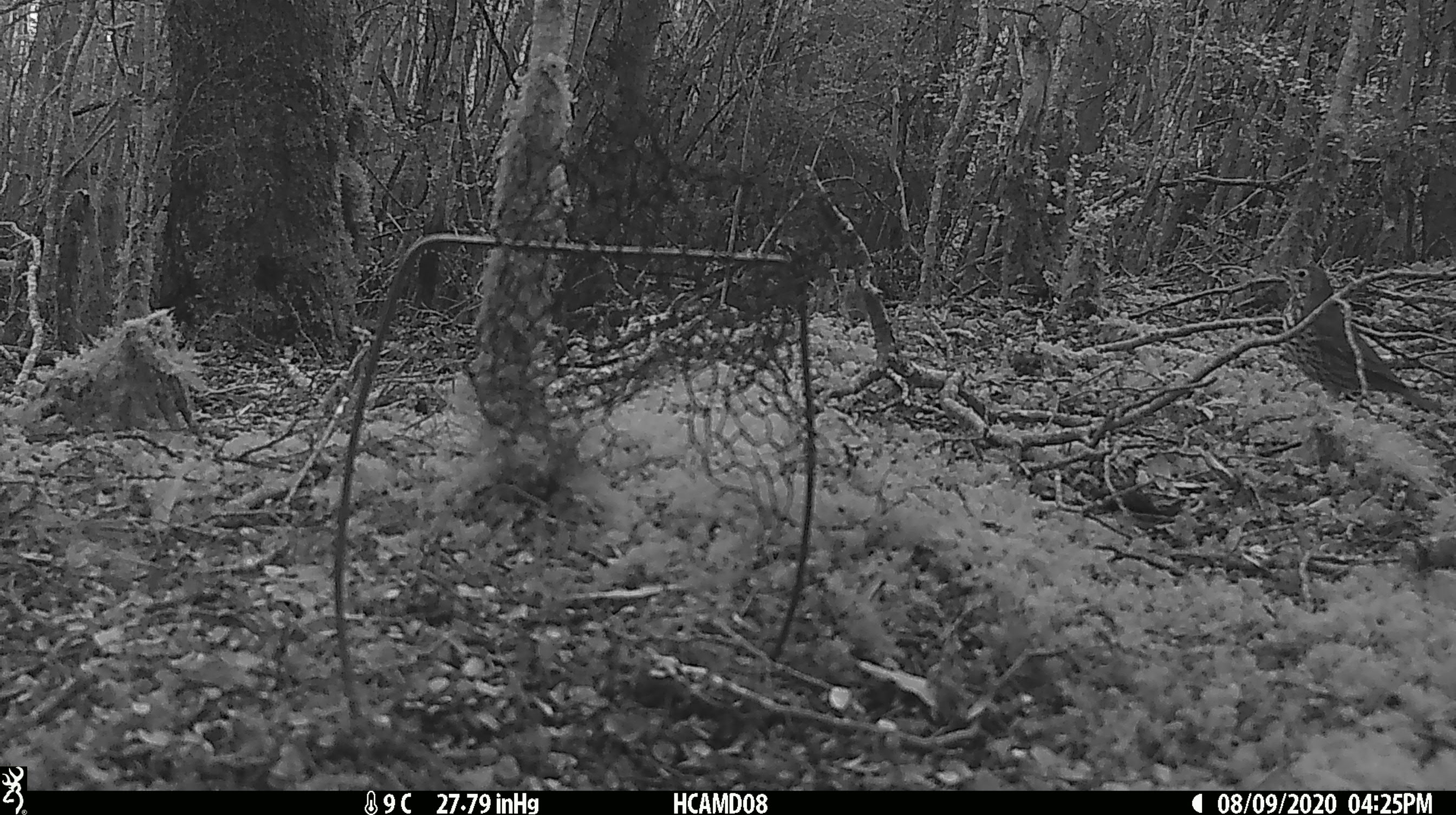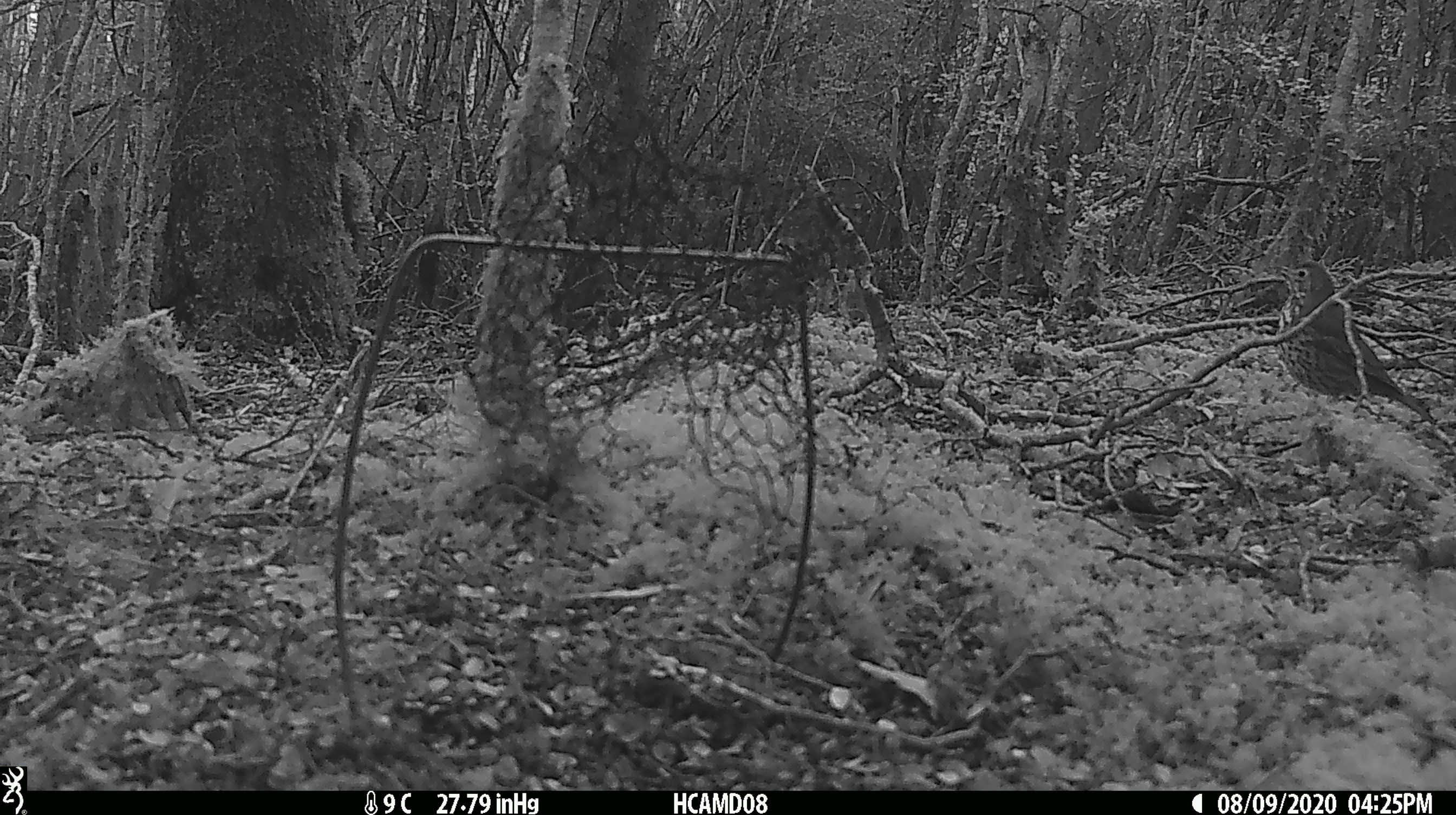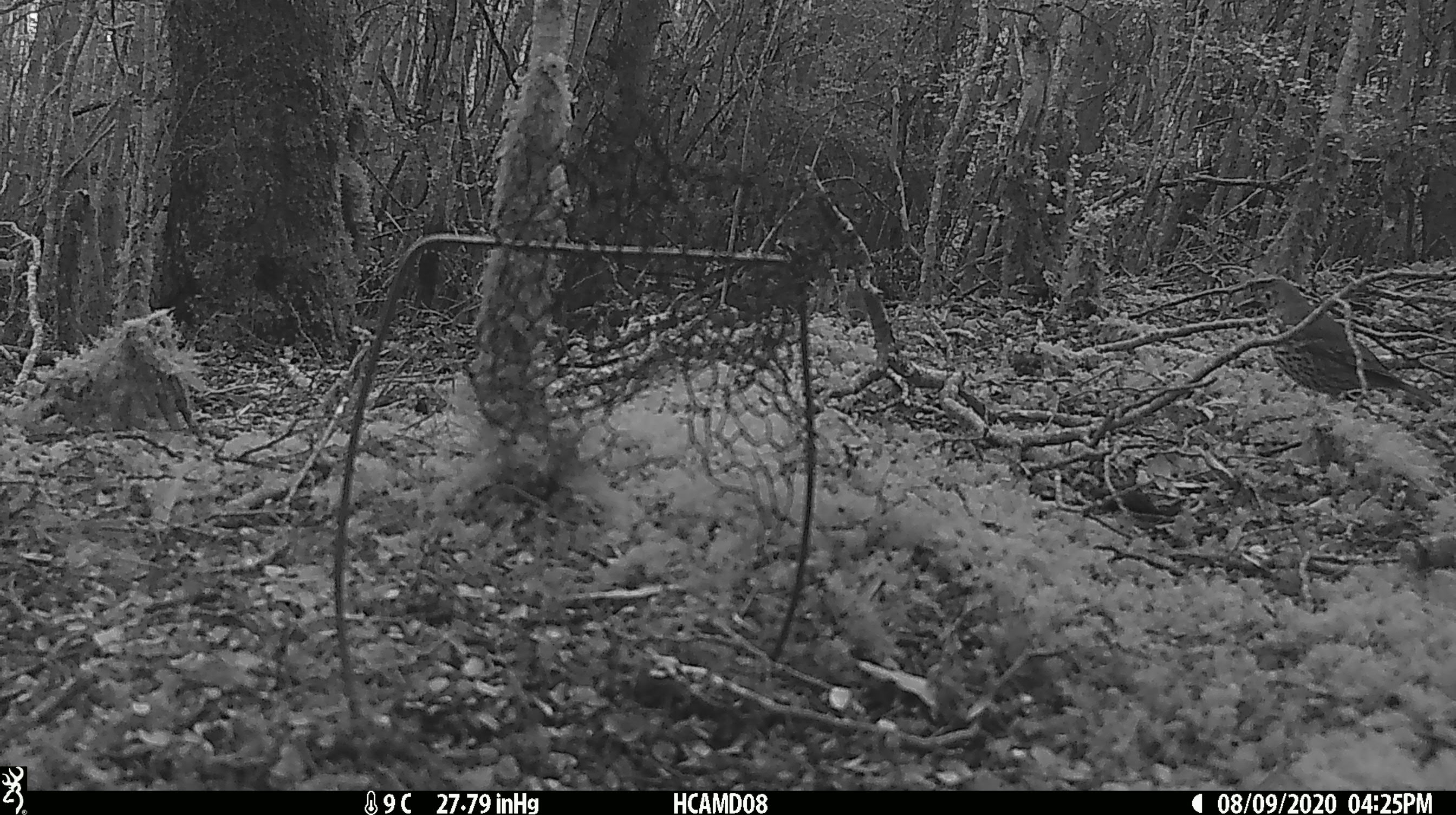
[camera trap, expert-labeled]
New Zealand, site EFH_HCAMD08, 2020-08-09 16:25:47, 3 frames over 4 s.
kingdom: Animalia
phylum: Chordata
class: Aves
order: Passeriformes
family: Turdidae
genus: Turdus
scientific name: Turdus philomelos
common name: song thrush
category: thrush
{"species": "thrush (song thrush) (Turdus philomelos)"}